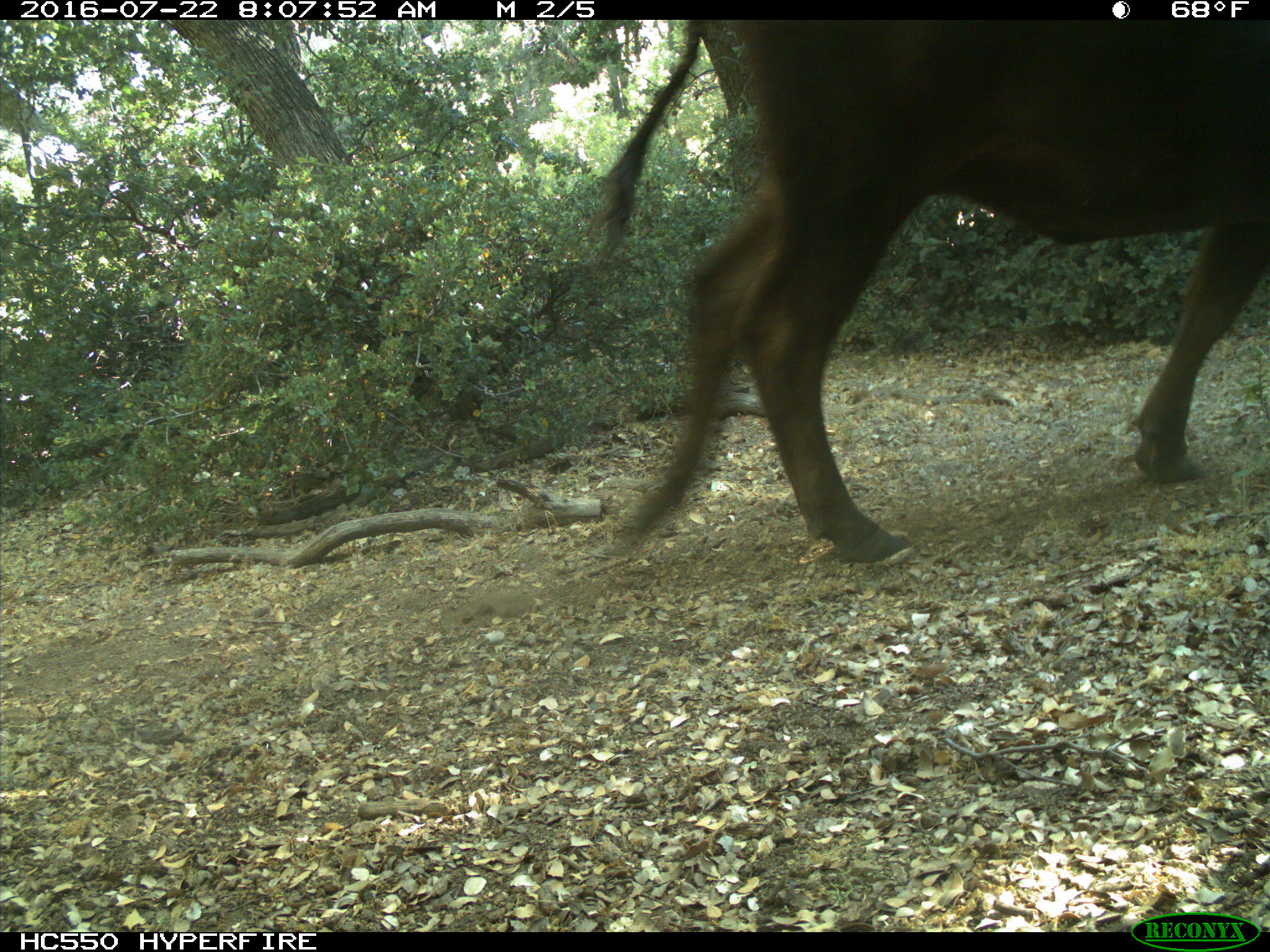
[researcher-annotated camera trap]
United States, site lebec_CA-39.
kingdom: Animalia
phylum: Chordata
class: Mammalia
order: Artiodactyla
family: Bovidae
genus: Bos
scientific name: Bos taurus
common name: domestic cow